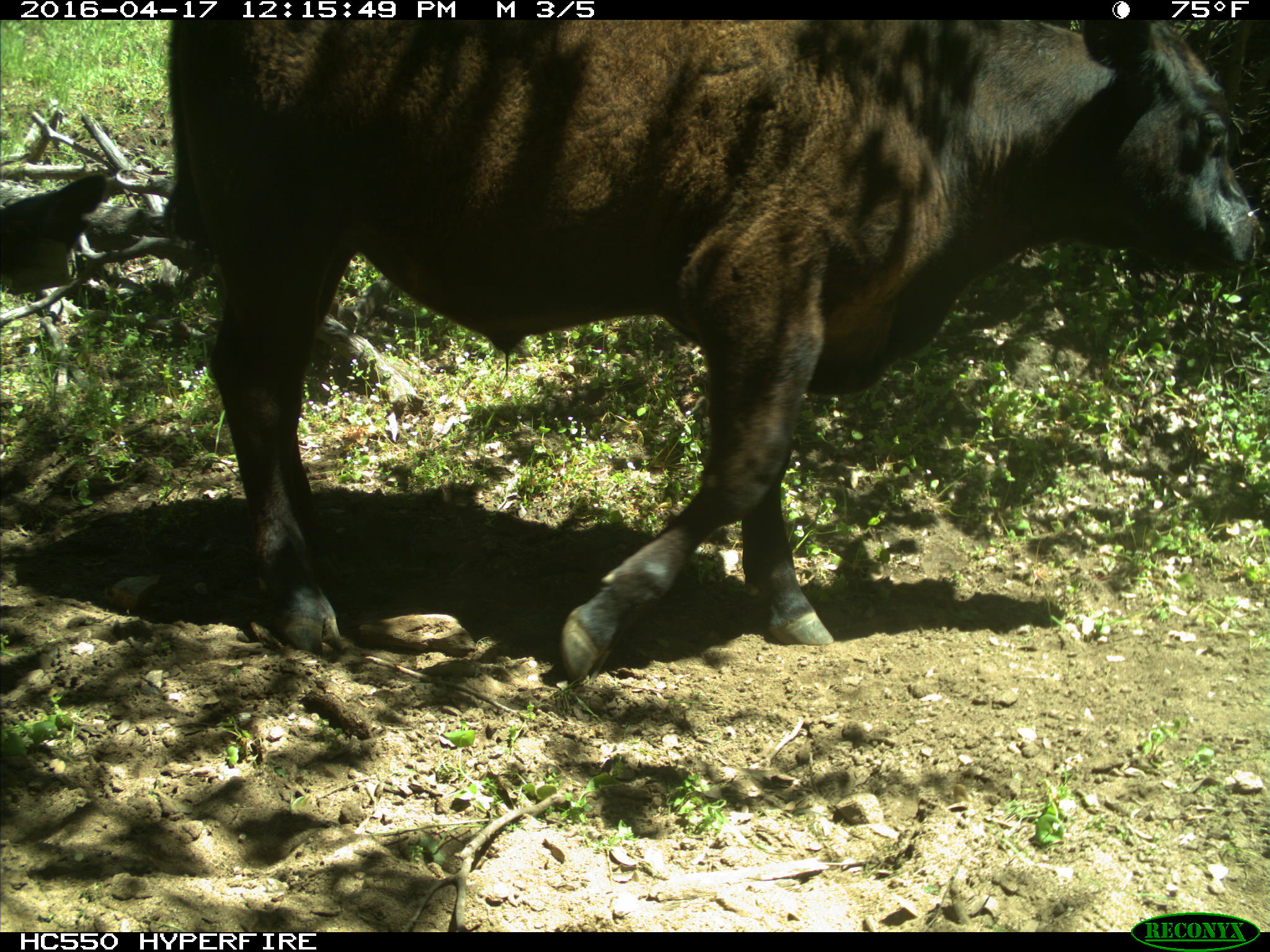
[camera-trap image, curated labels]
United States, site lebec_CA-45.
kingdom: Animalia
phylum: Chordata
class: Mammalia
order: Artiodactyla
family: Bovidae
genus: Bos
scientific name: Bos taurus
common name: domestic cow